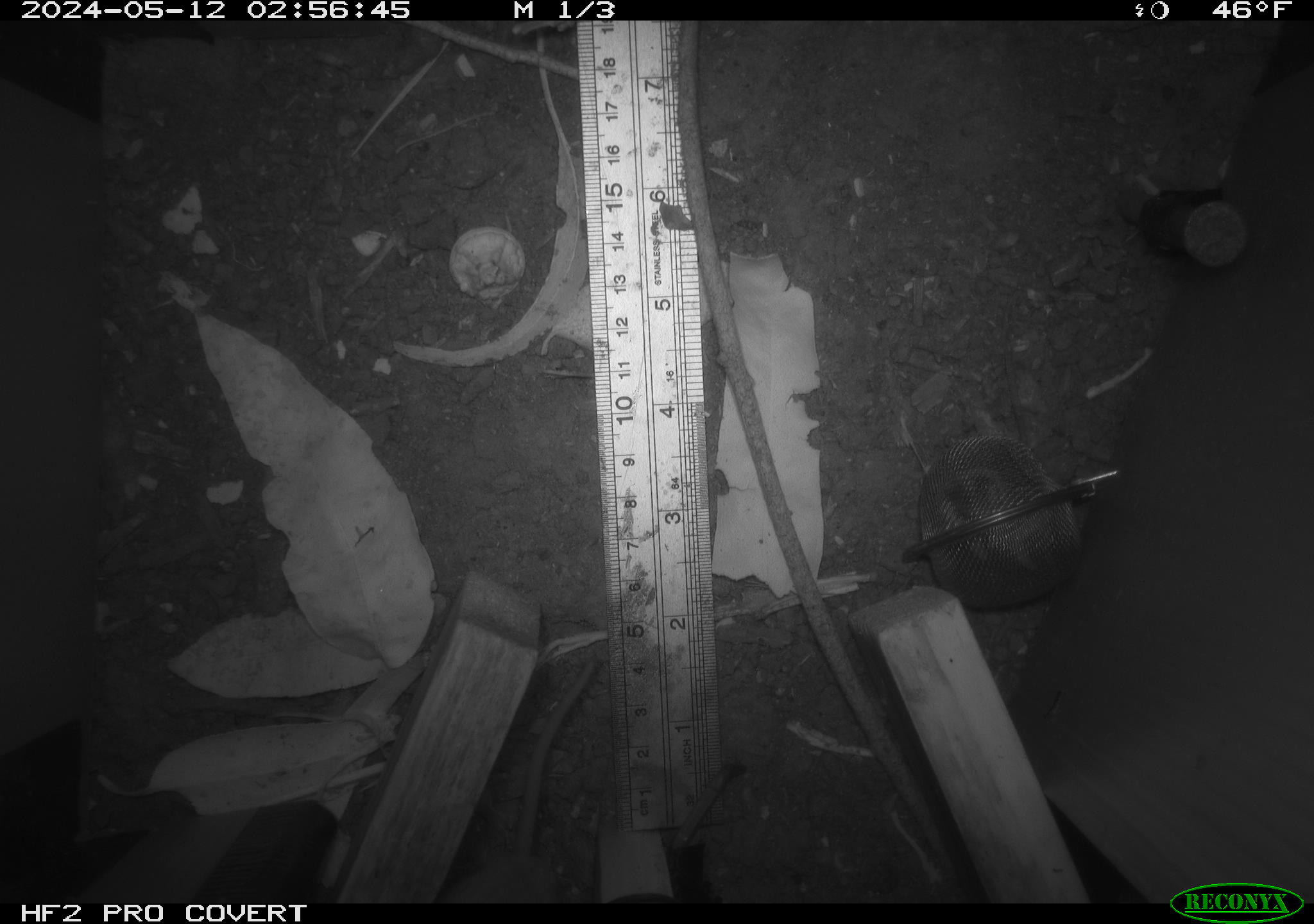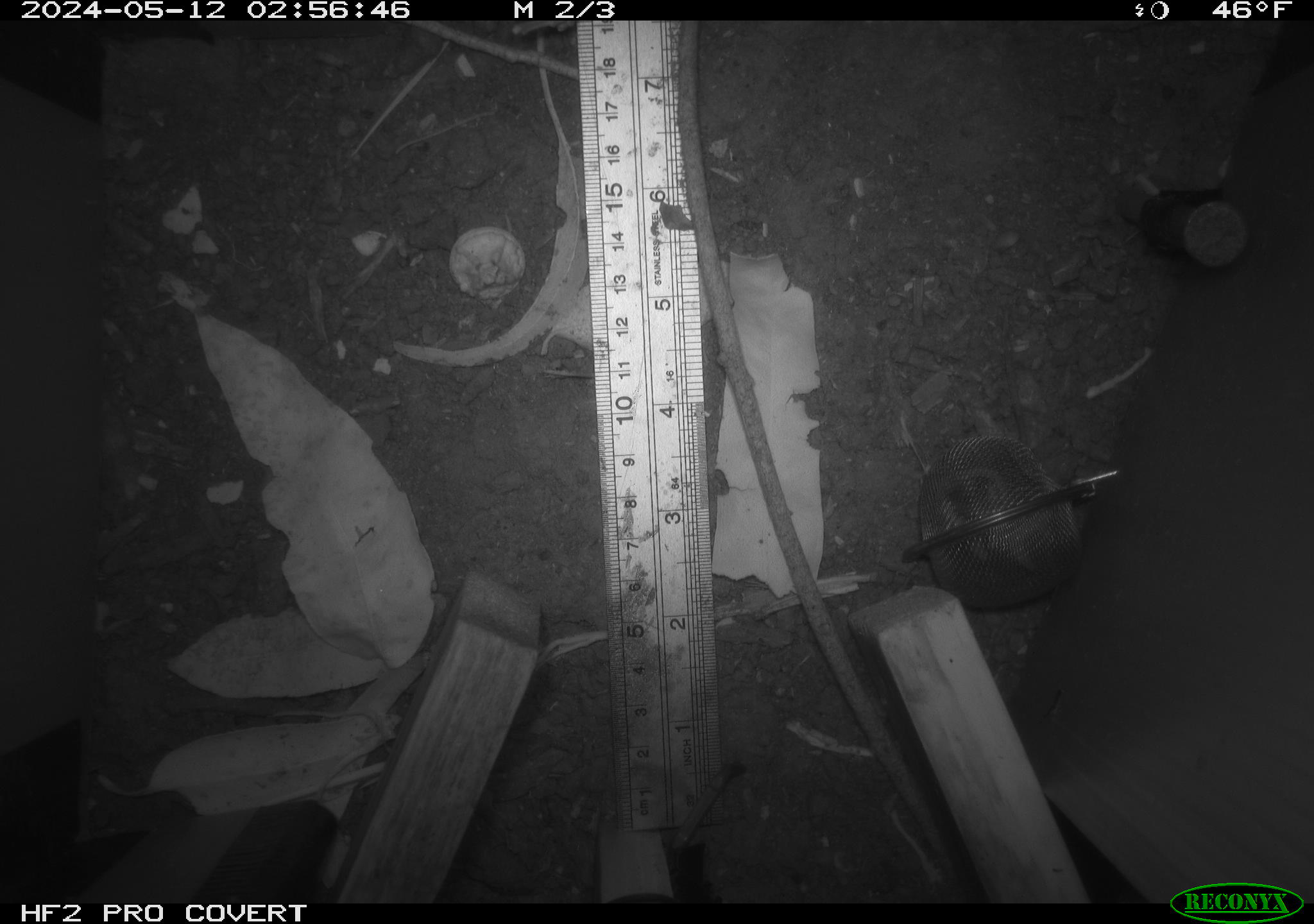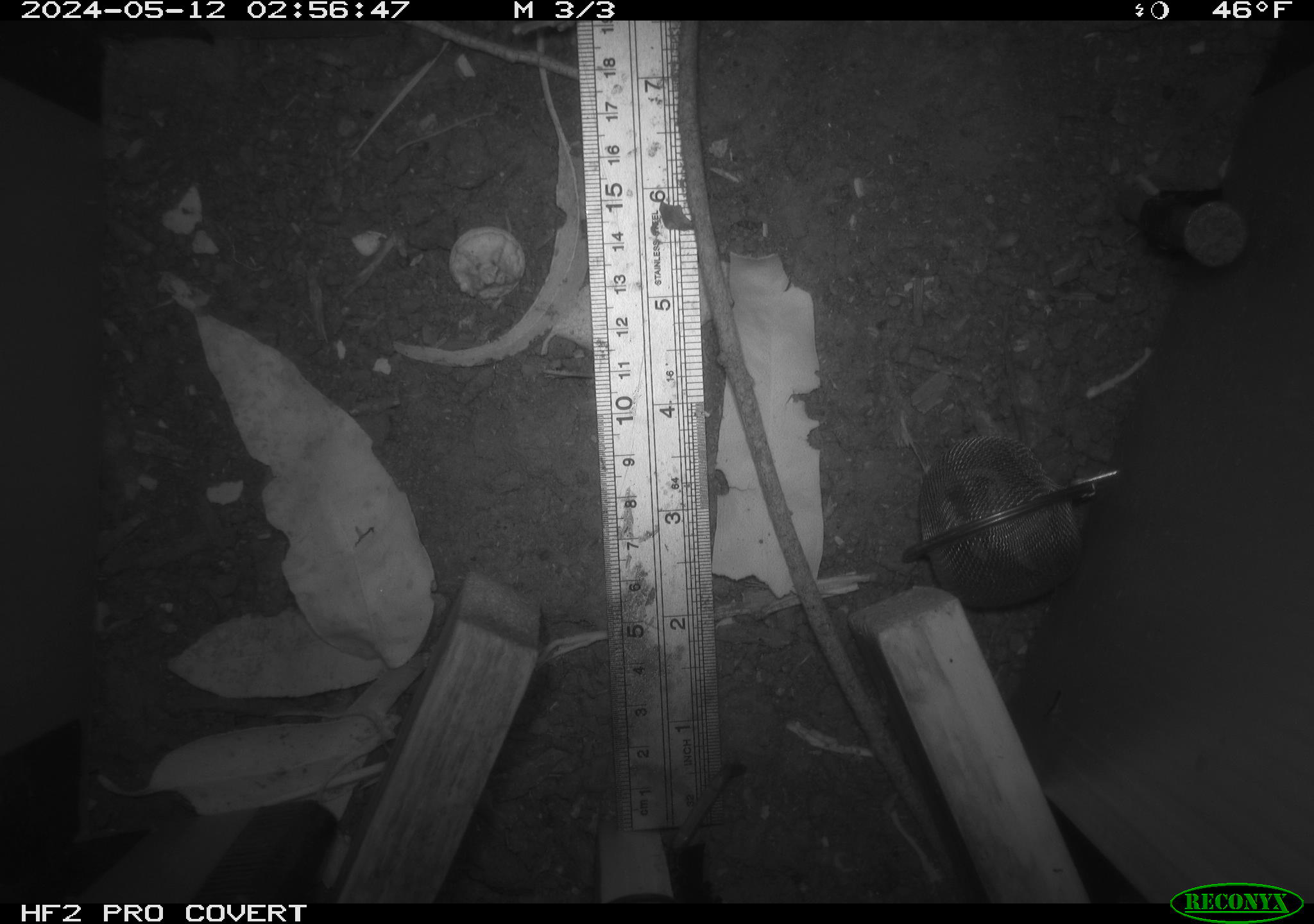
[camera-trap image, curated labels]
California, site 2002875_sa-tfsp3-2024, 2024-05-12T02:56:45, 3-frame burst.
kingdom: Animalia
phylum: Chordata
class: Mammalia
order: Rodentia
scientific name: Rodentia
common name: rodent